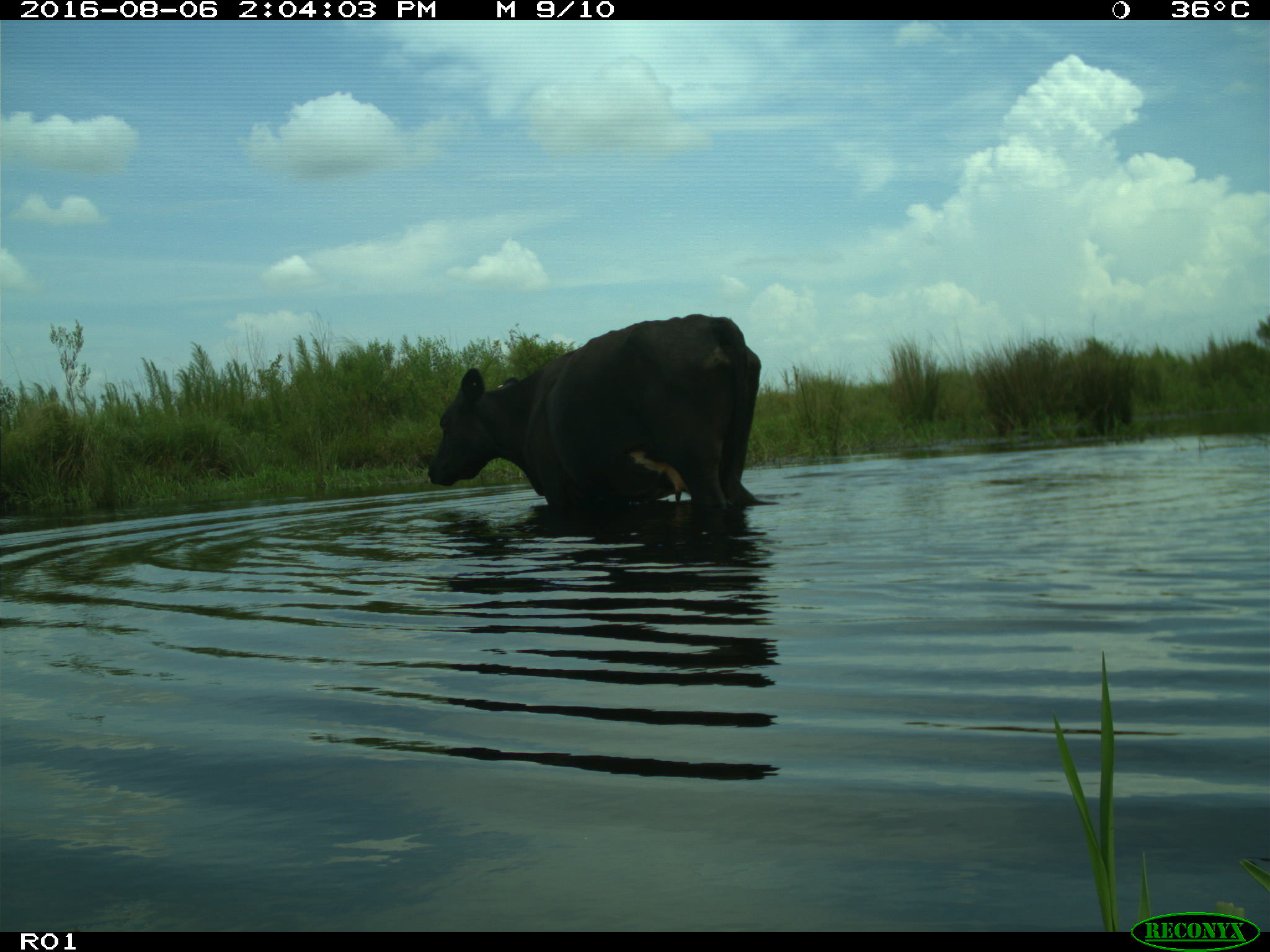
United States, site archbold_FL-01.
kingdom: Animalia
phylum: Chordata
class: Mammalia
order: Artiodactyla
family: Bovidae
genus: Bos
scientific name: Bos taurus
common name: domestic cow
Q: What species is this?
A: Bos taurus (domestic cow).